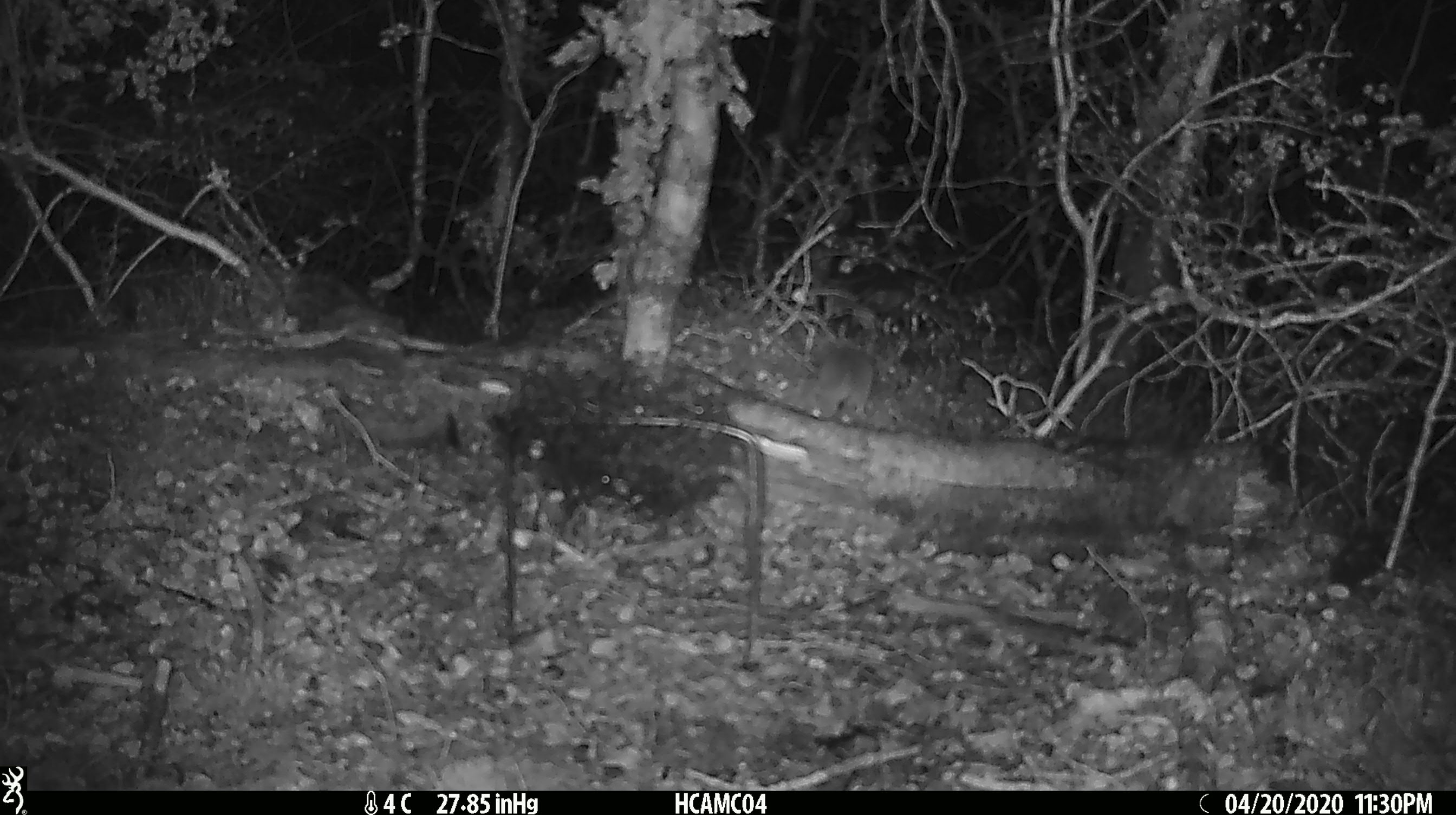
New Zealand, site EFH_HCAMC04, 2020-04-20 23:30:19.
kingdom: Animalia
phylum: Chordata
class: Mammalia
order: Rodentia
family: Muridae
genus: Mus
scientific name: Mus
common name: mouse